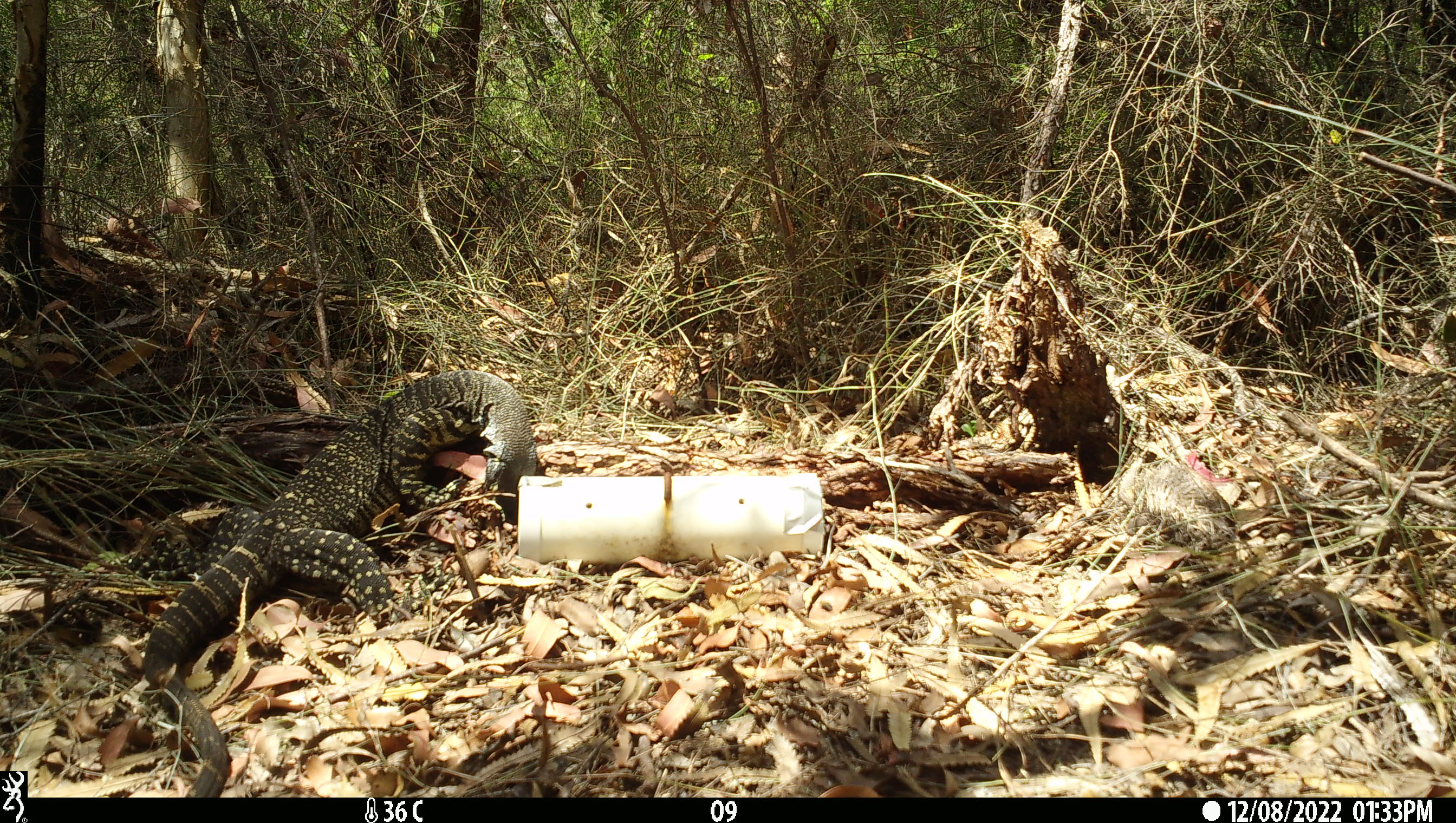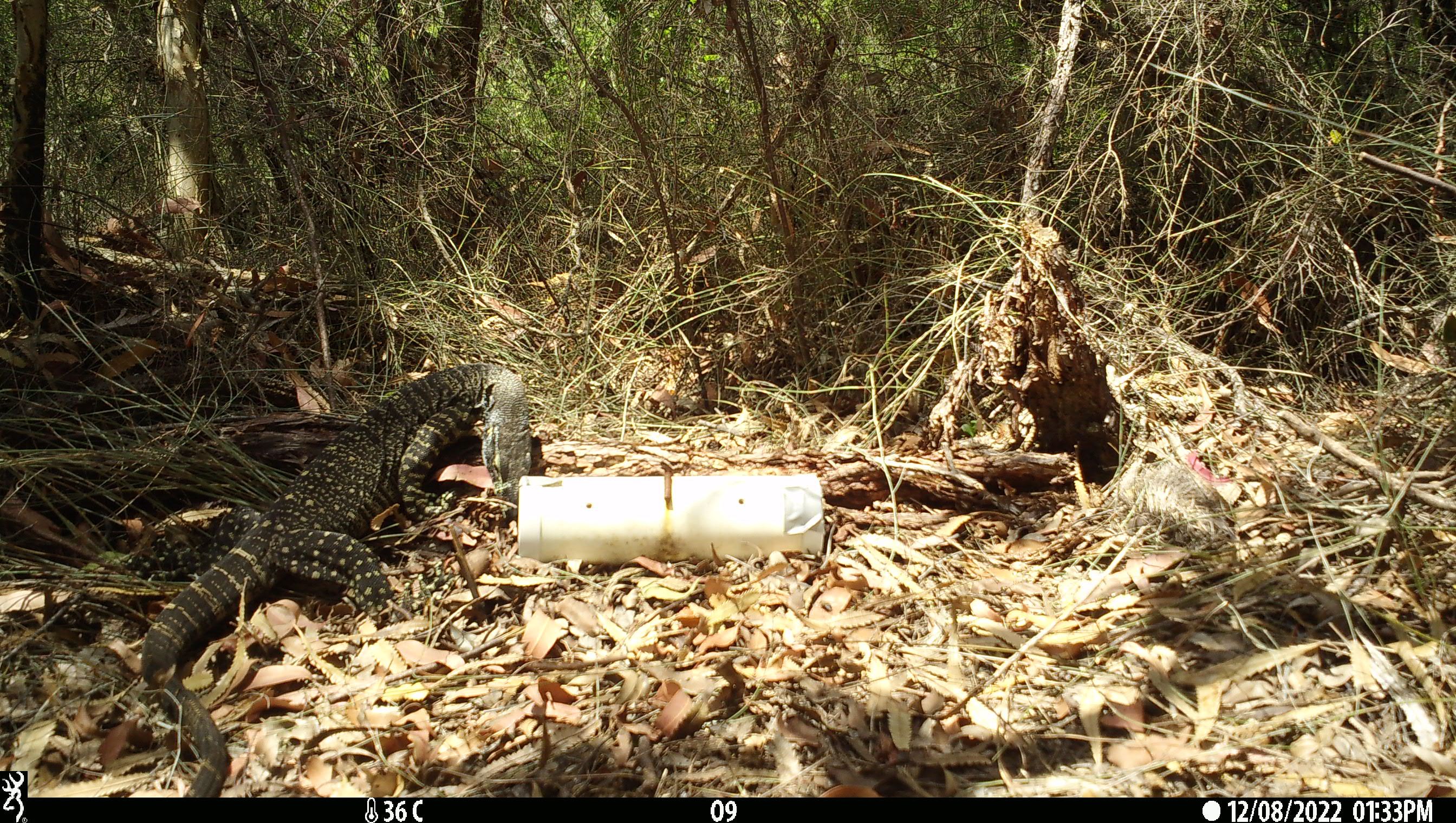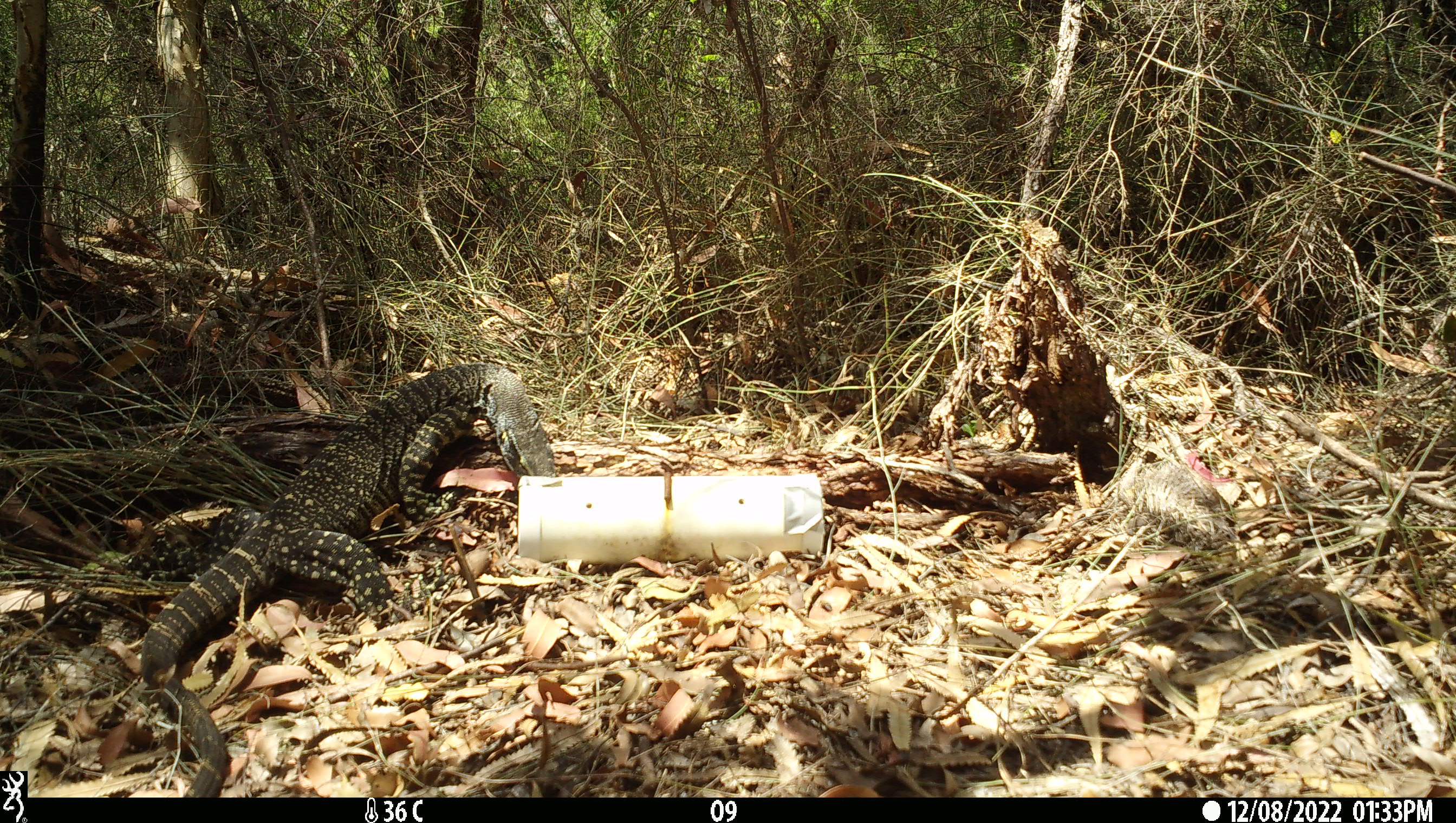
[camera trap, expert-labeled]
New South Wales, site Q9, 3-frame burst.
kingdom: Animalia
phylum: Chordata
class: Reptilia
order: Squamata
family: Varanidae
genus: Varanus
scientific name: Varanus varius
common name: lace monitor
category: goanna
Goanna (lace monitor) (Varanus varius).